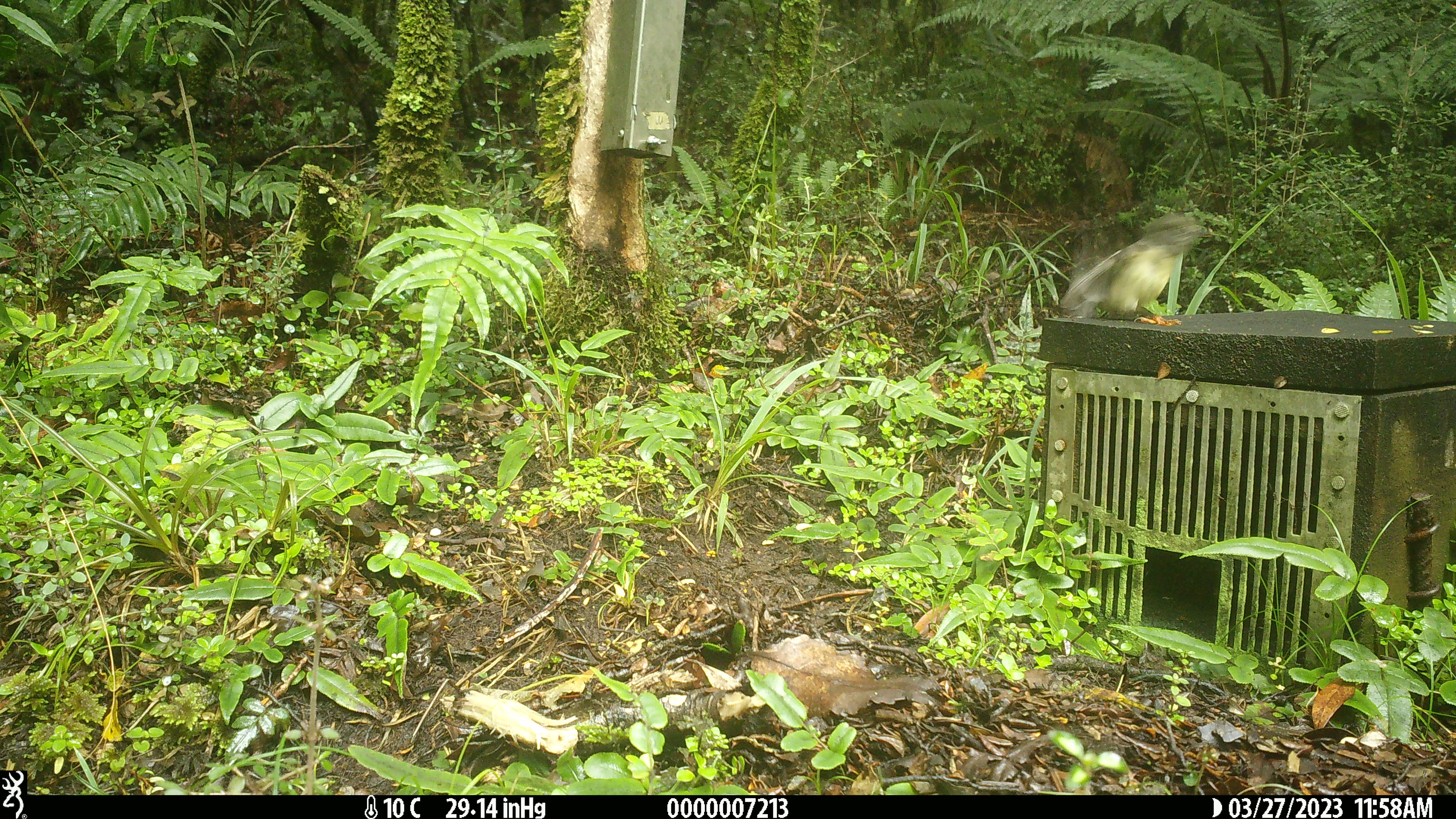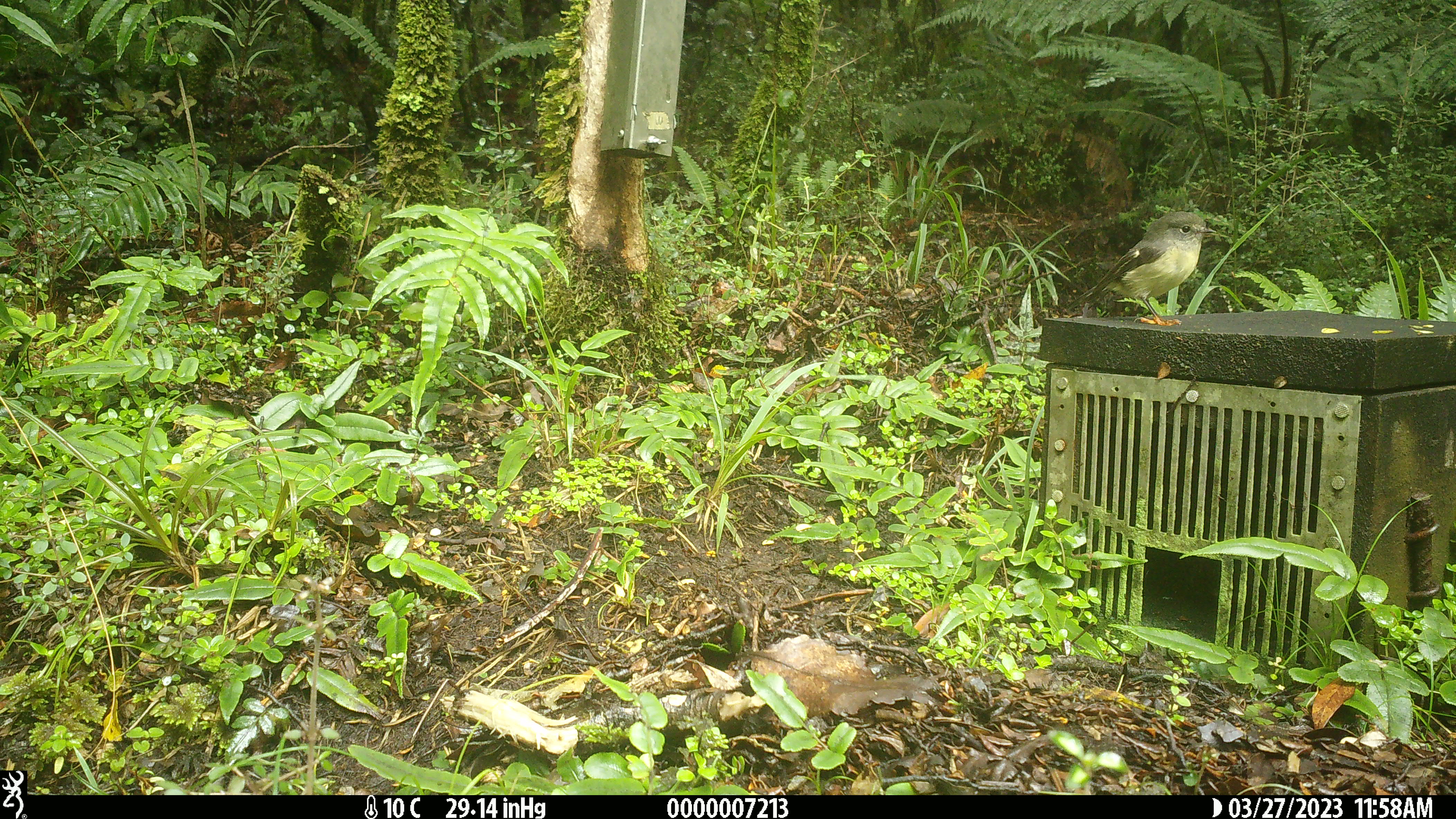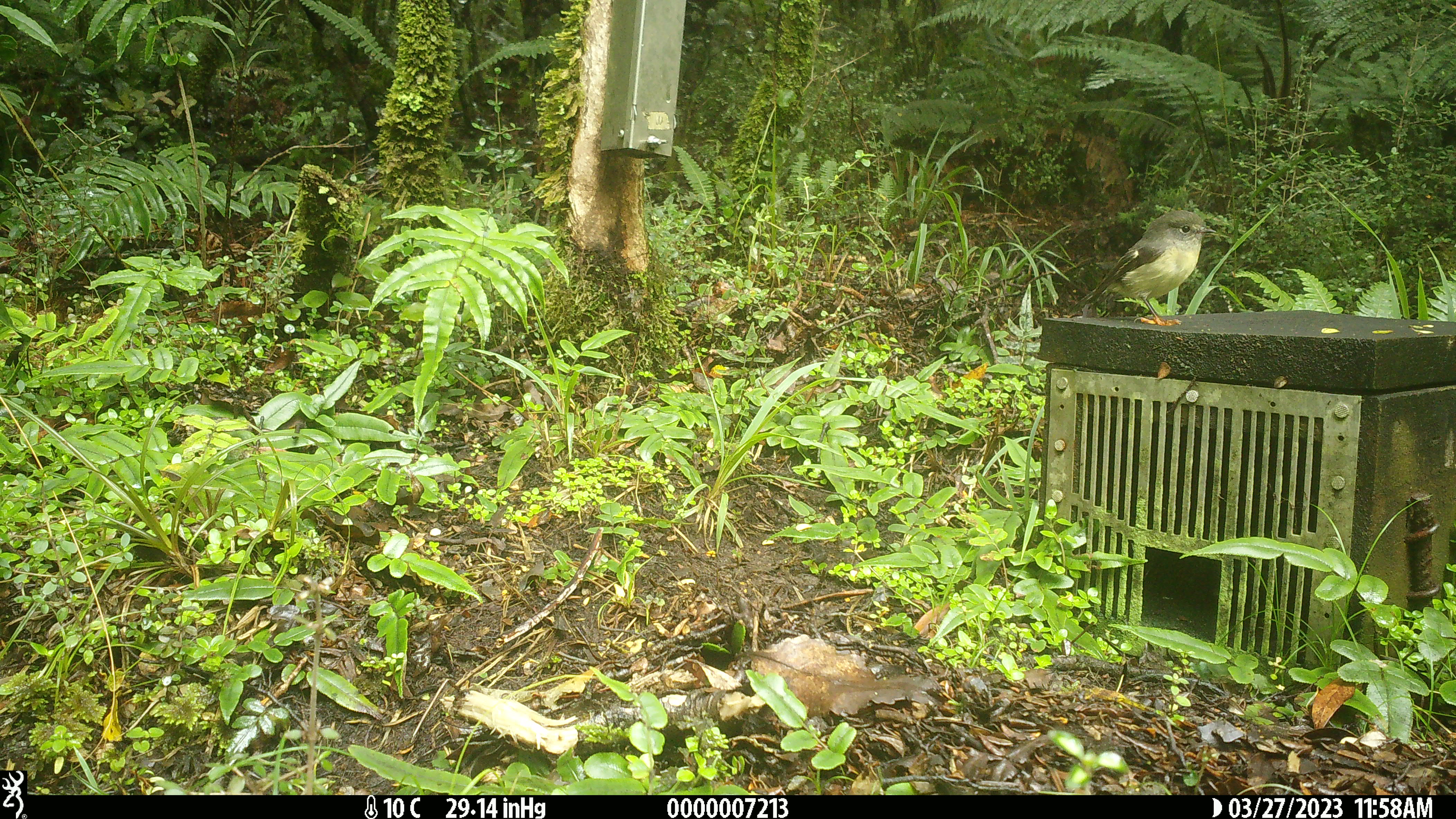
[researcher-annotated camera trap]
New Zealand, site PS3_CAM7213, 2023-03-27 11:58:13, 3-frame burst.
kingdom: Animalia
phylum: Chordata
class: Aves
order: Passeriformes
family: Petroicidae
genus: Petroica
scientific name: Petroica macrocephala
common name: tomtit